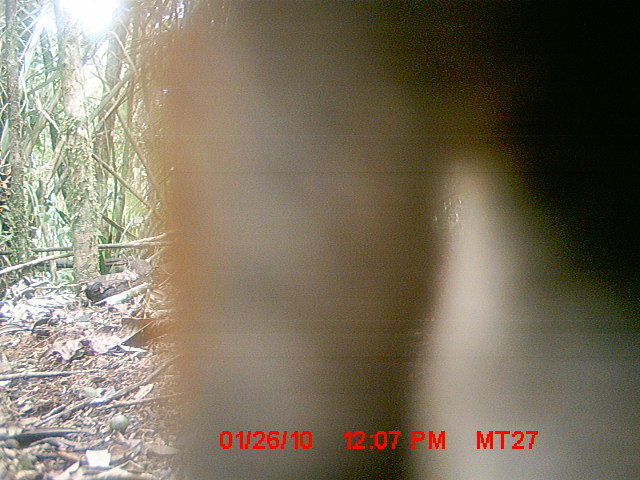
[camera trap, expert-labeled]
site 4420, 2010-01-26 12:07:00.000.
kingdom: Animalia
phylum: Chordata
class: Mammalia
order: Rodentia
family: Nesomyidae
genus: Eliurus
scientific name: Eliurus petteri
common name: petter's tuft-tailed rat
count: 1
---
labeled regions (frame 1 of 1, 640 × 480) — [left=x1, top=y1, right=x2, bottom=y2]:
eliurus petteri: [left=138, top=0, right=640, bottom=480]